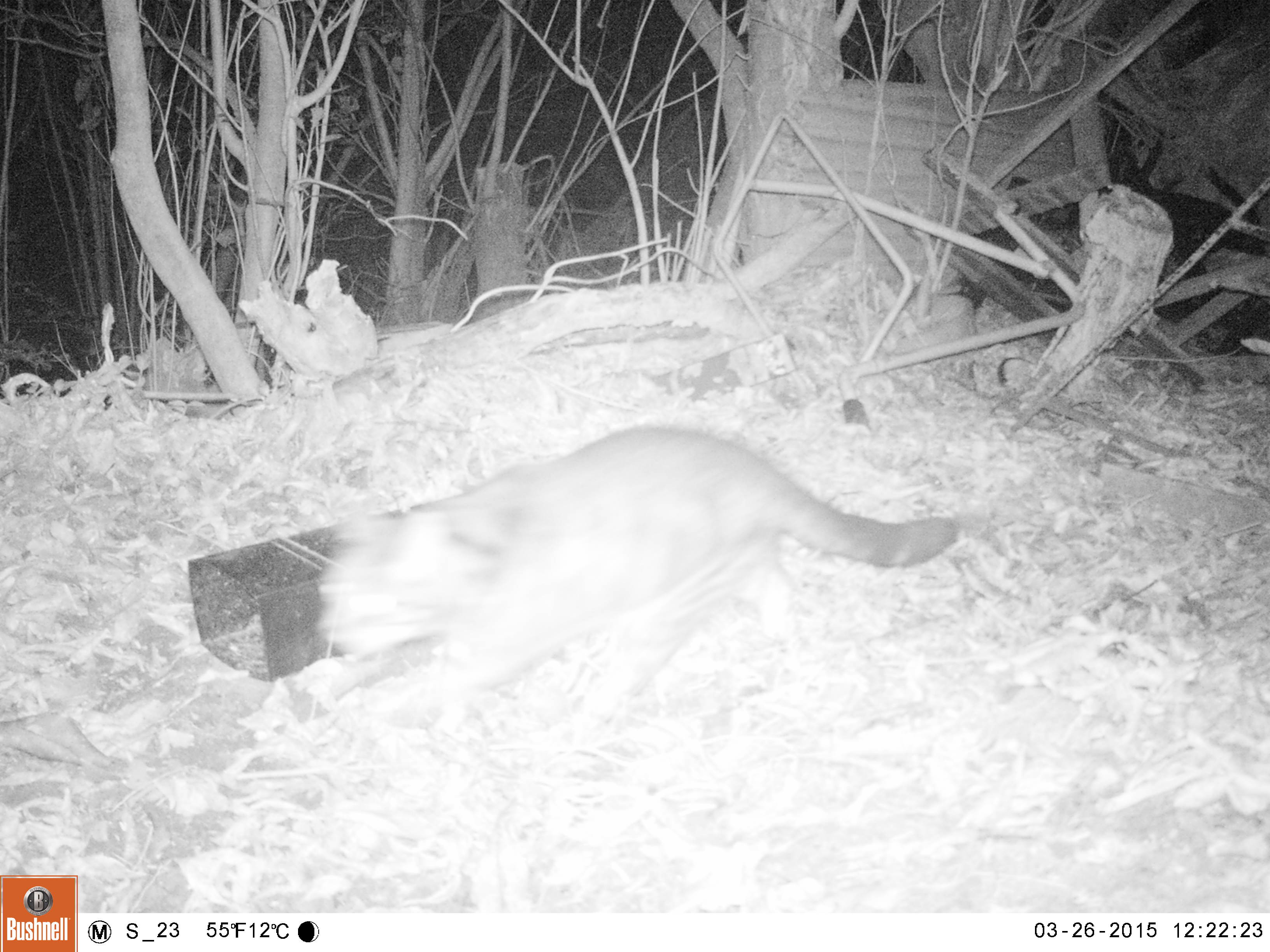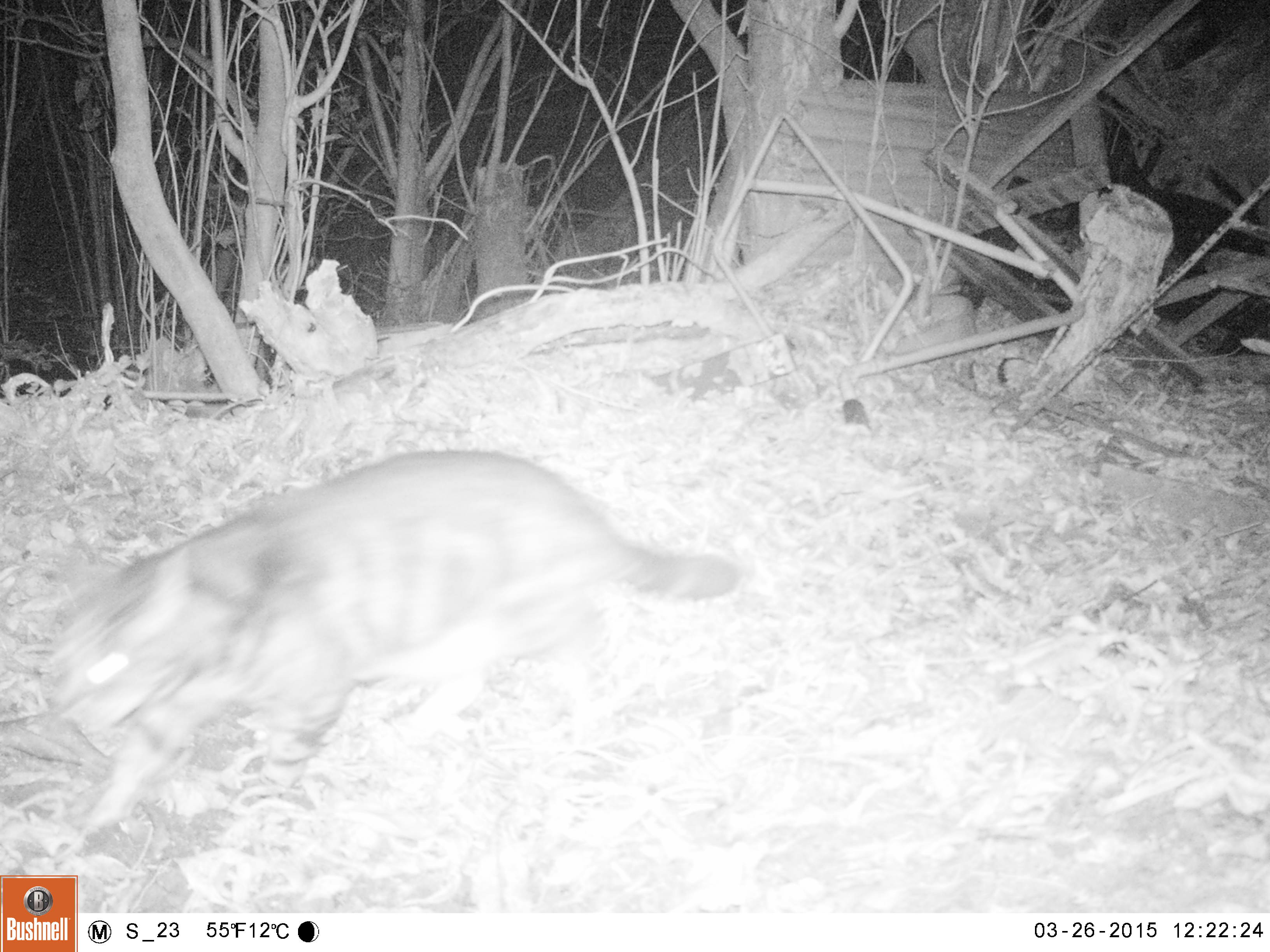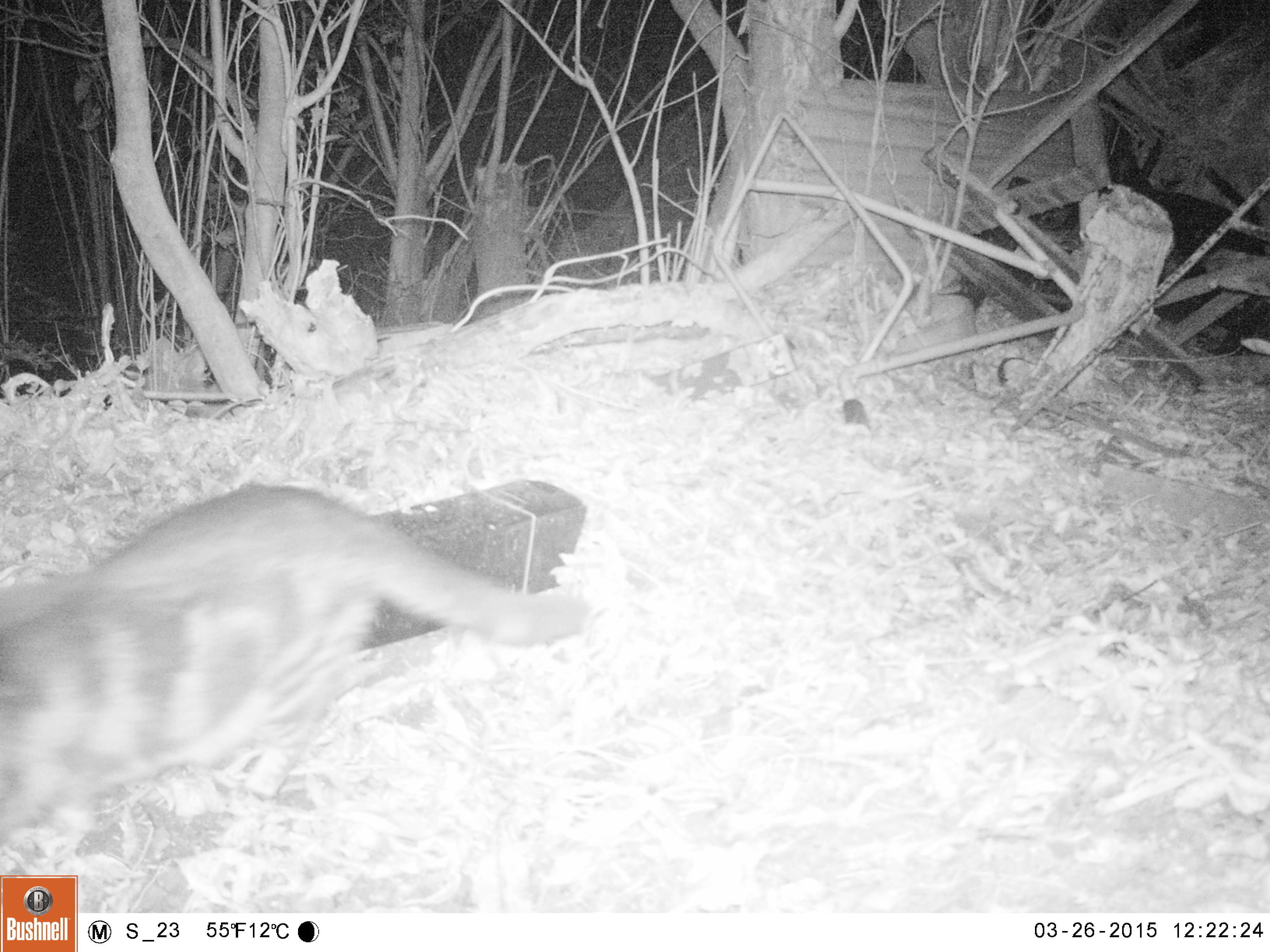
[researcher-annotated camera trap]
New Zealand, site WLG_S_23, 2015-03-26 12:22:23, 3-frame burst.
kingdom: Animalia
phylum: Chordata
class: Mammalia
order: Carnivora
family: Felidae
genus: Felis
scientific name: Felis catus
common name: domestic cat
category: cat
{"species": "cat (domestic cat) (Felis catus)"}